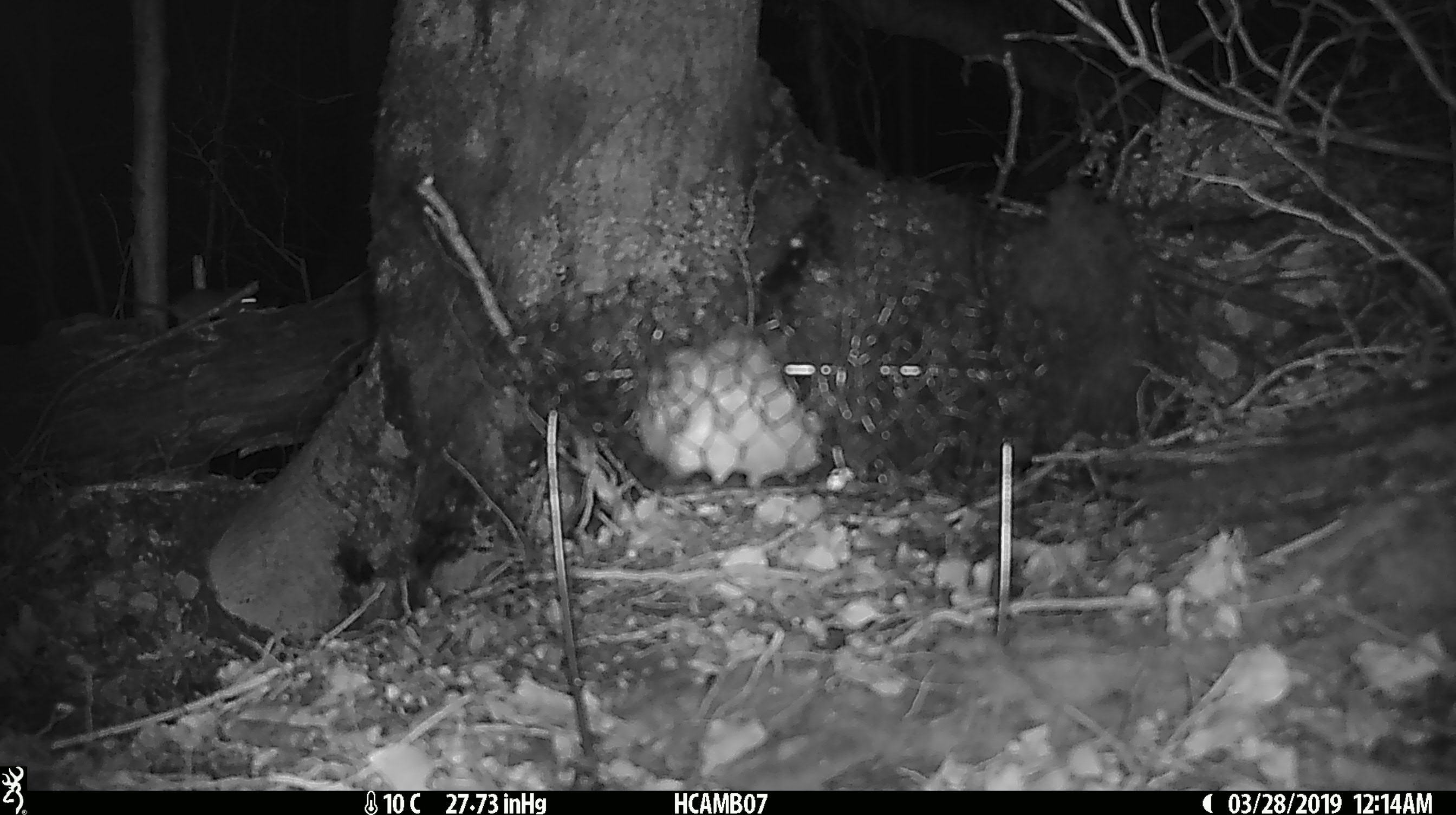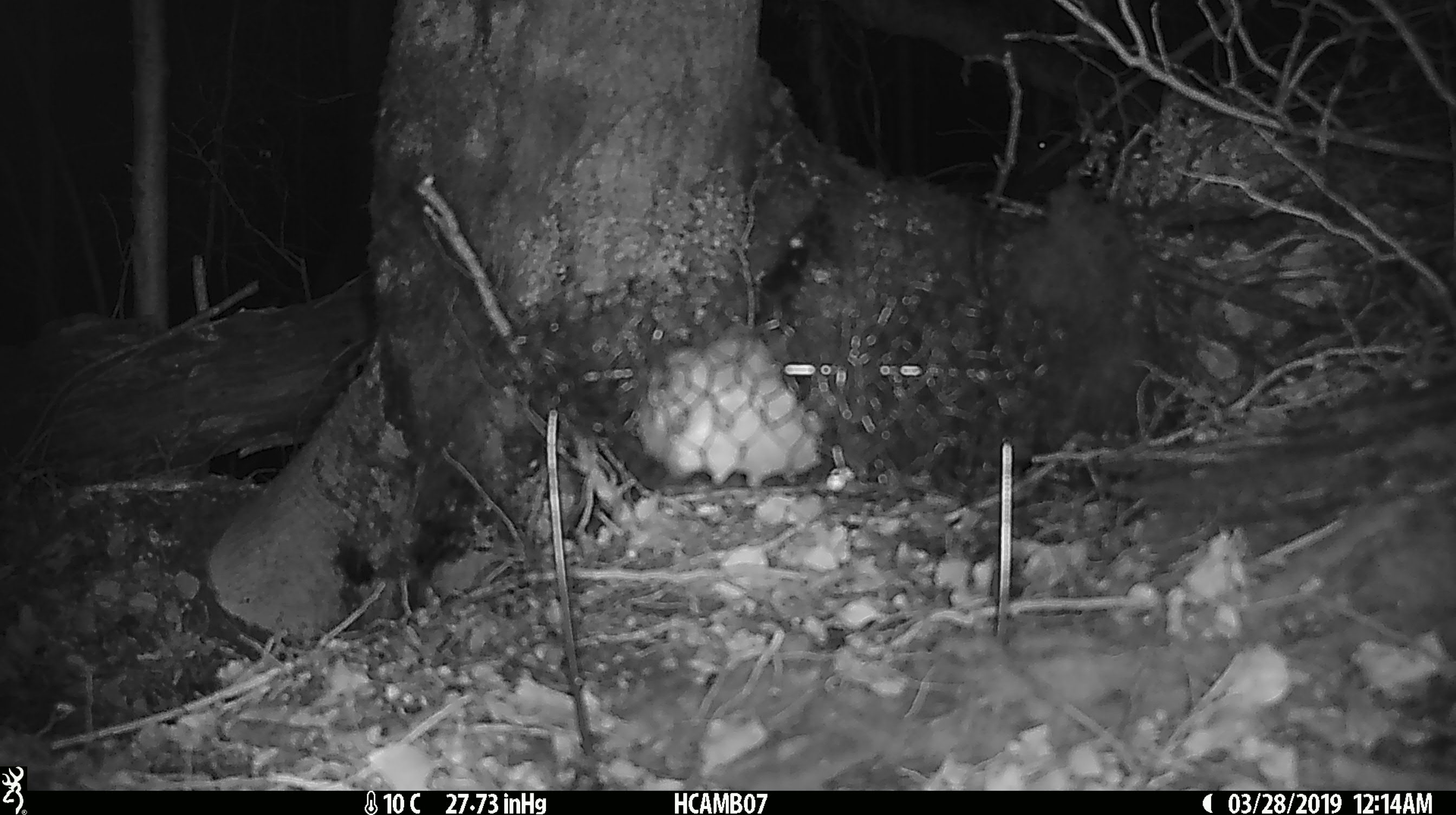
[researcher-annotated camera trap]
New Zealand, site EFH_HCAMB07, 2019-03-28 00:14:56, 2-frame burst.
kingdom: Animalia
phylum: Chordata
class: Mammalia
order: Rodentia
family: Muridae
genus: Mus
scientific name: Mus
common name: mouse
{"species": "mouse (Mus)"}